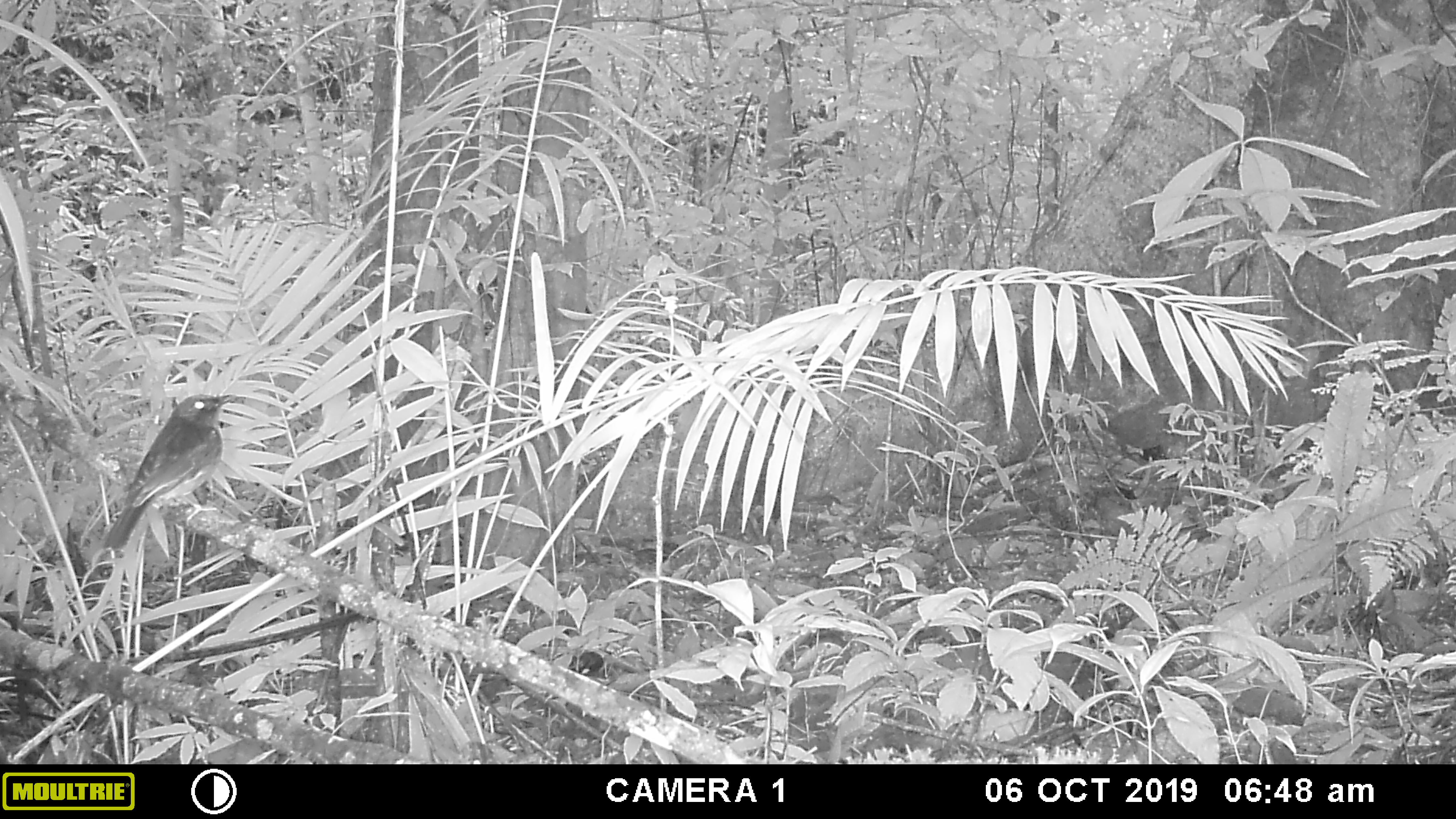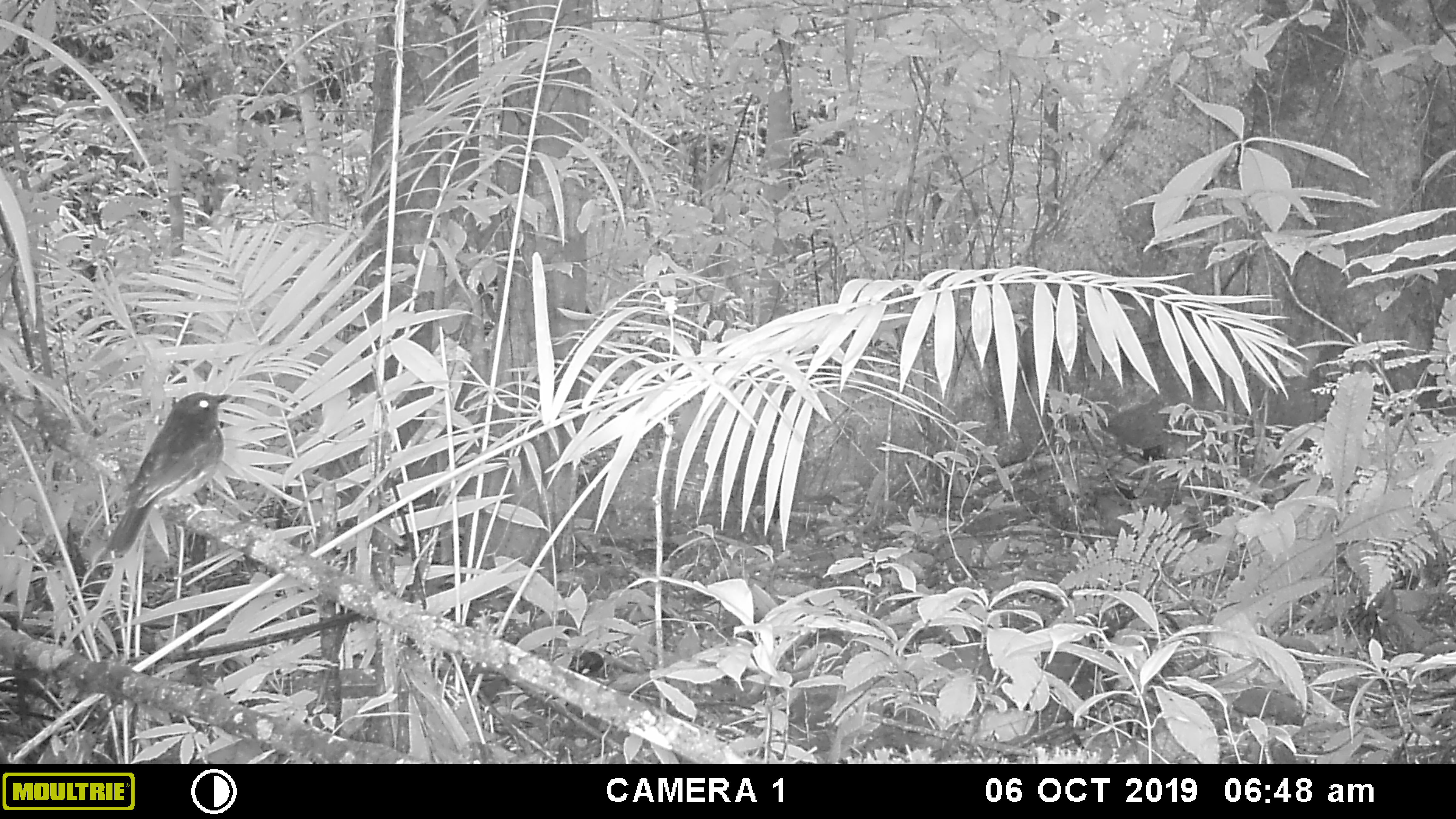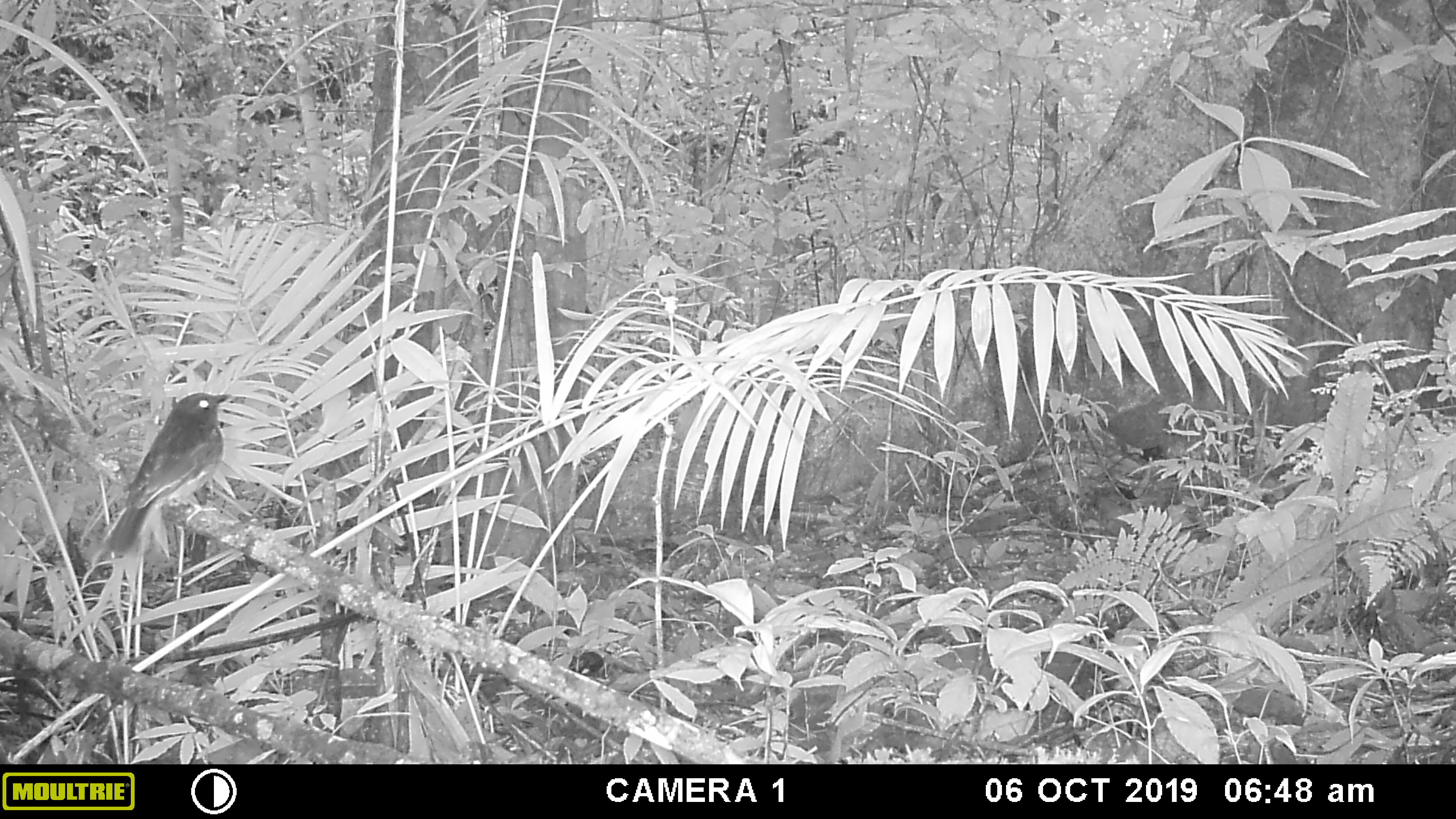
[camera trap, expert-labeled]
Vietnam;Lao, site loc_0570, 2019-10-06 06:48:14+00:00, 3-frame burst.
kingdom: Animalia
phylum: Chordata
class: Aves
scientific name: Aves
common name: bird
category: unidentified bird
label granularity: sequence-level